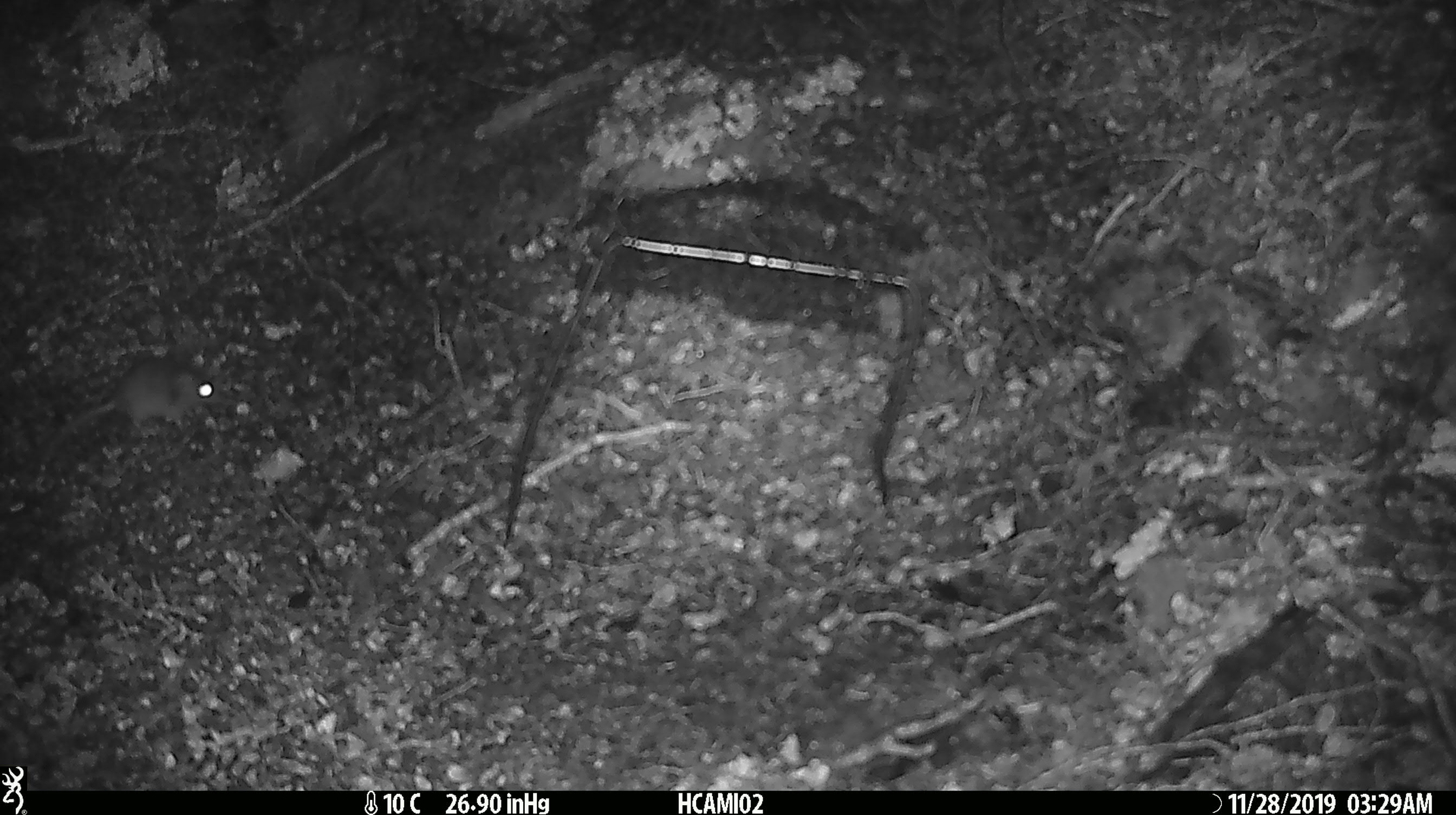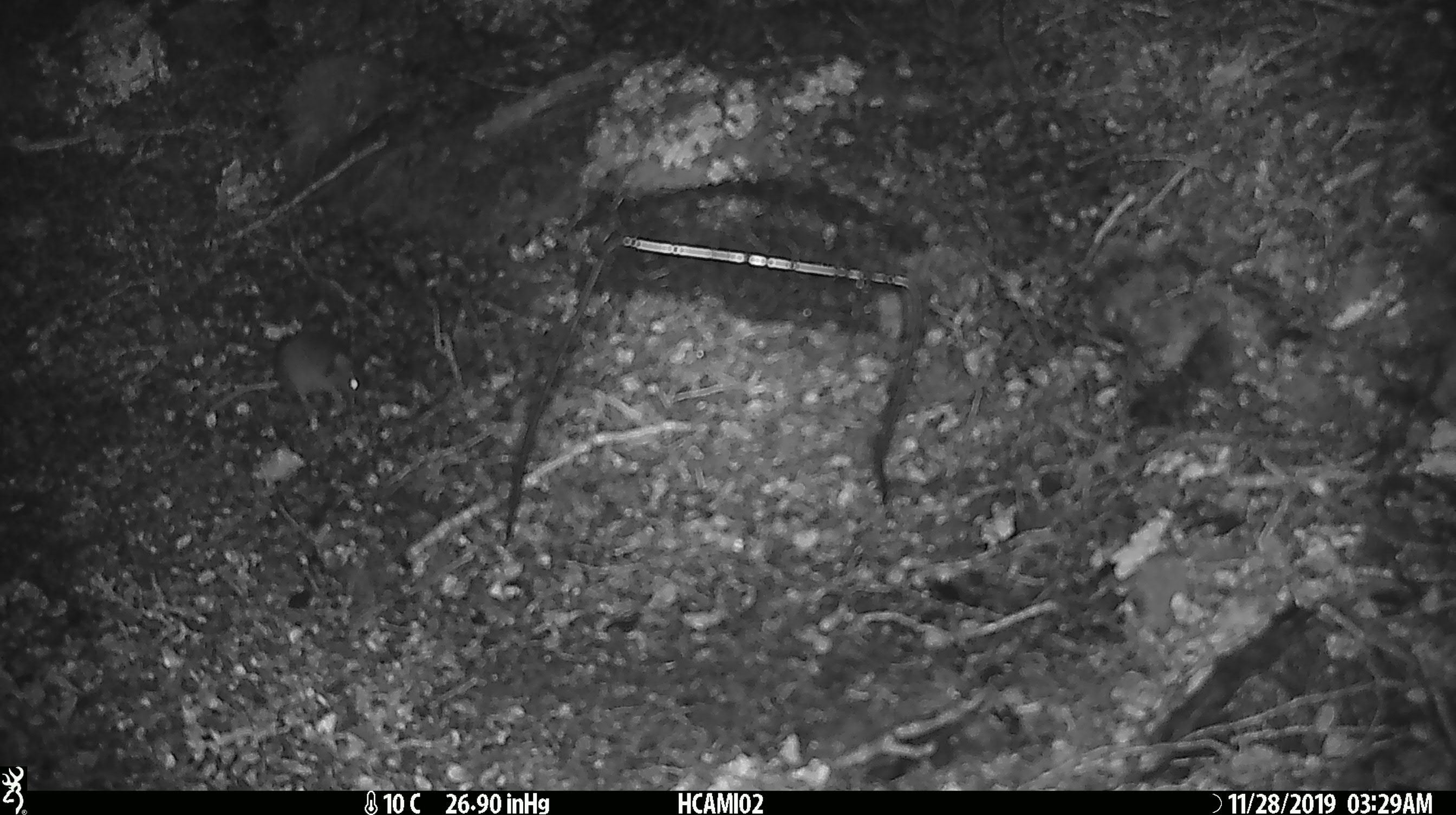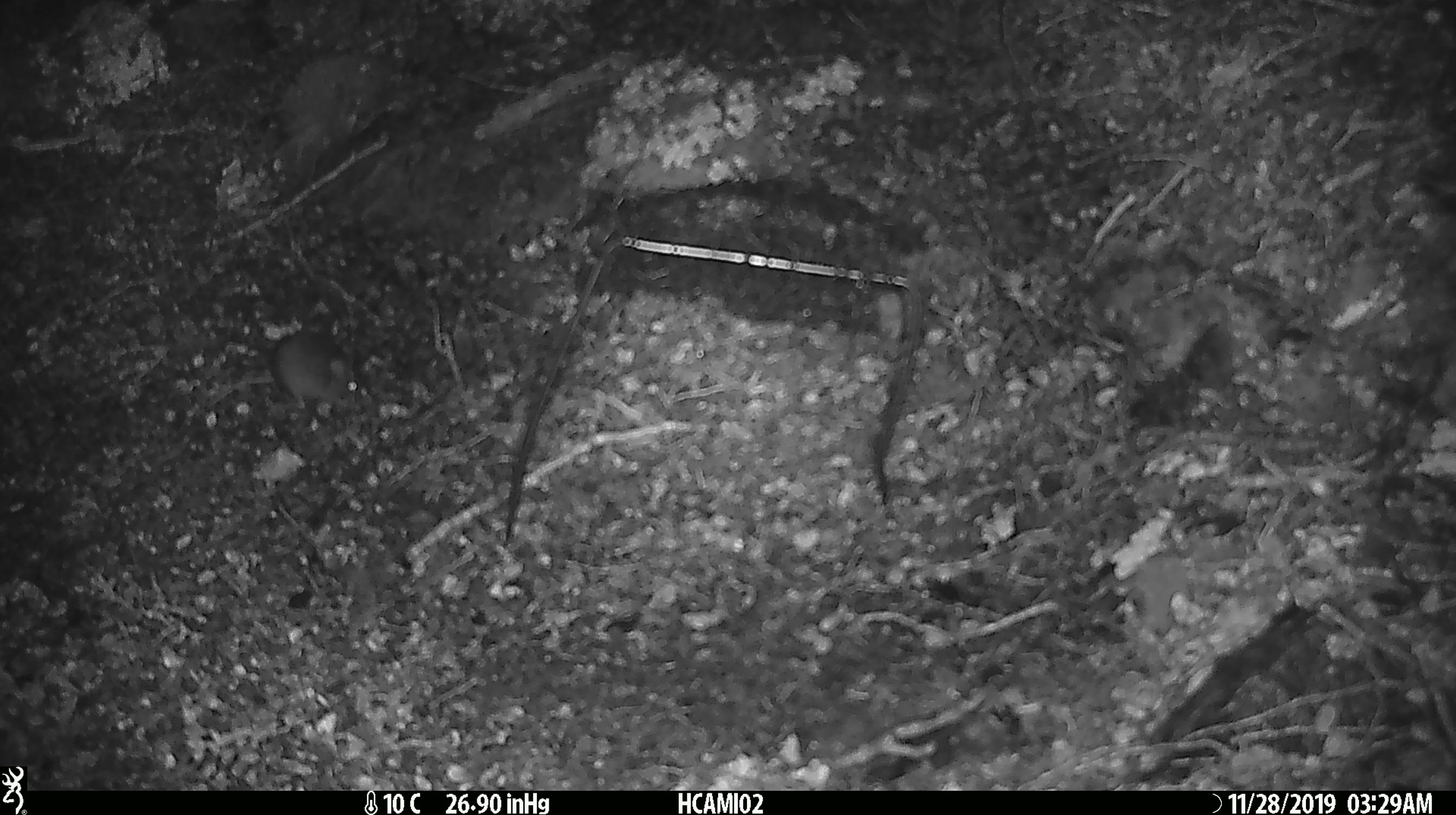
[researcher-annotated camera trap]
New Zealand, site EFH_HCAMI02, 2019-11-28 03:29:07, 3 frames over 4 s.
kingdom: Animalia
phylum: Chordata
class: Mammalia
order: Rodentia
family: Muridae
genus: Mus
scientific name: Mus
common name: mouse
Mouse (Mus).